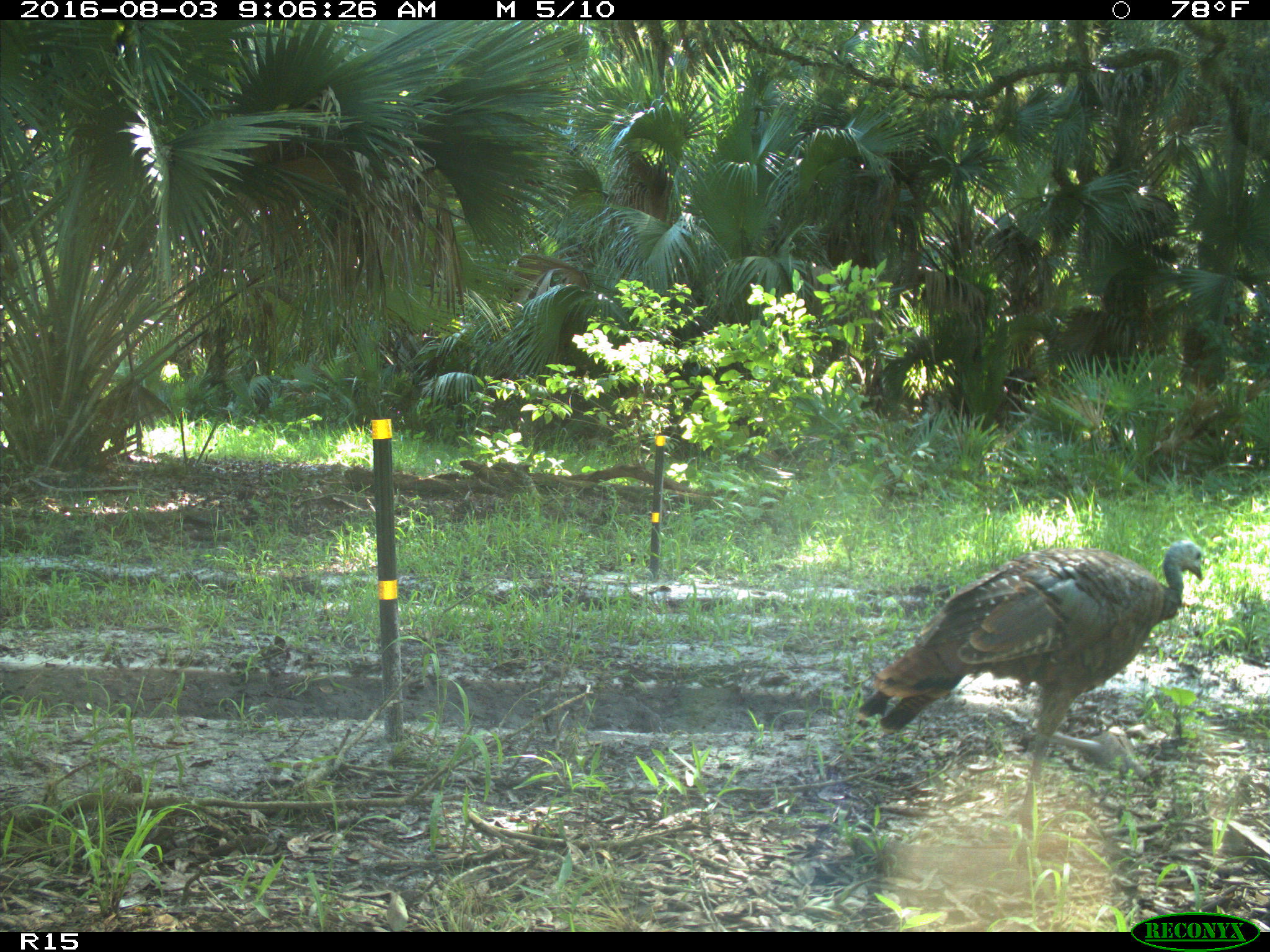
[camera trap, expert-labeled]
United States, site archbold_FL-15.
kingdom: Animalia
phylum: Chordata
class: Aves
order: Galliformes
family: Phasianidae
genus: Meleagris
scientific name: Meleagris gallopavo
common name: wild turkey